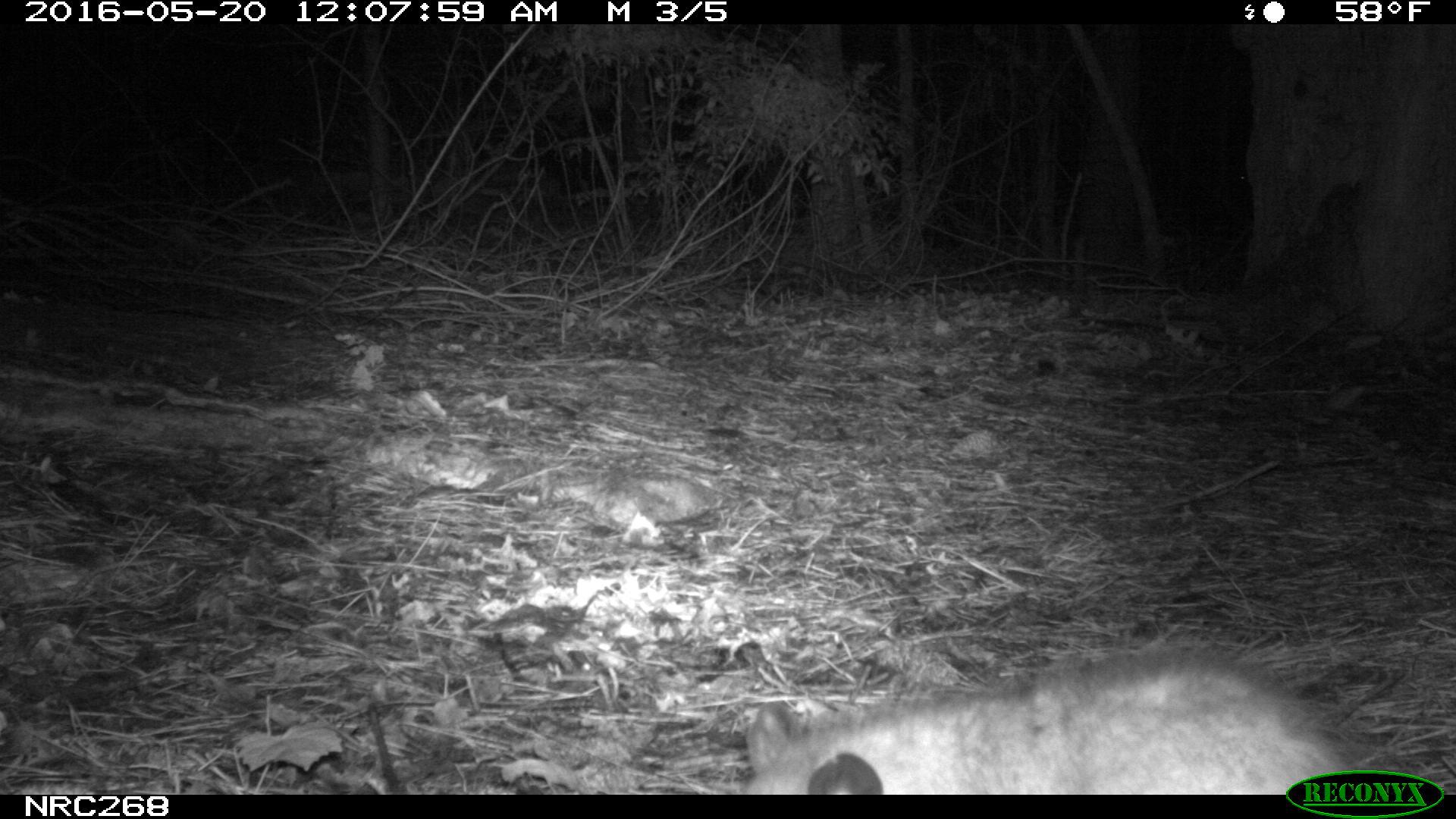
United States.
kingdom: Animalia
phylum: Chordata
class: Mammalia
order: Didelphimorphia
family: Didelphidae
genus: Didelphis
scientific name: Didelphis virginiana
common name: virginia opossum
Virginia Opossum (Didelphis virginiana).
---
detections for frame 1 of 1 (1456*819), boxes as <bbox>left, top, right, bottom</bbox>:
Virginia Opossum: <bbox>730, 631, 1395, 796</bbox>